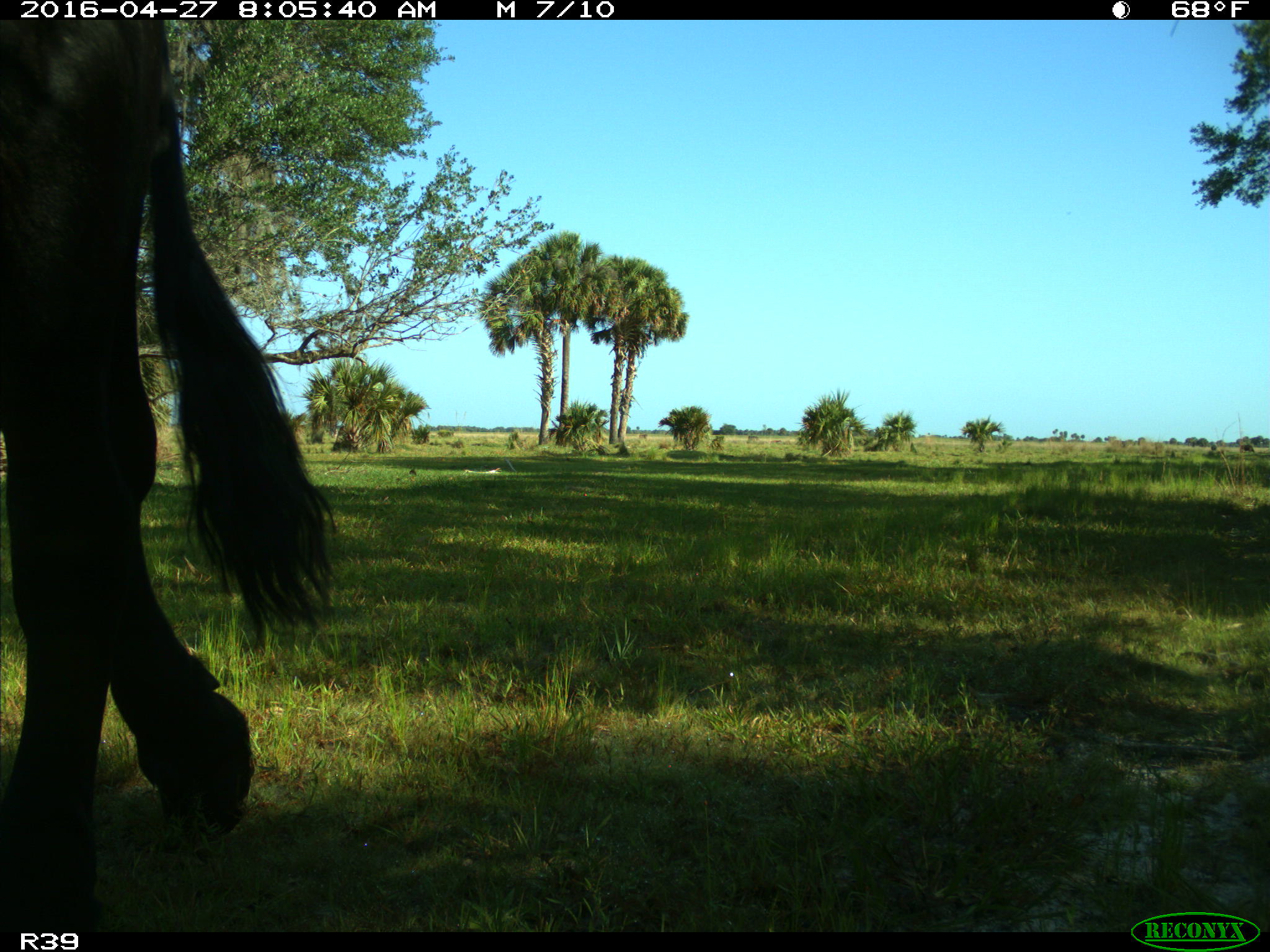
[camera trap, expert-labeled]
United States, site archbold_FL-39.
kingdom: Animalia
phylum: Chordata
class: Mammalia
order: Artiodactyla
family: Bovidae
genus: Bos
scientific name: Bos taurus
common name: domestic cow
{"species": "Bos taurus (domestic cow)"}